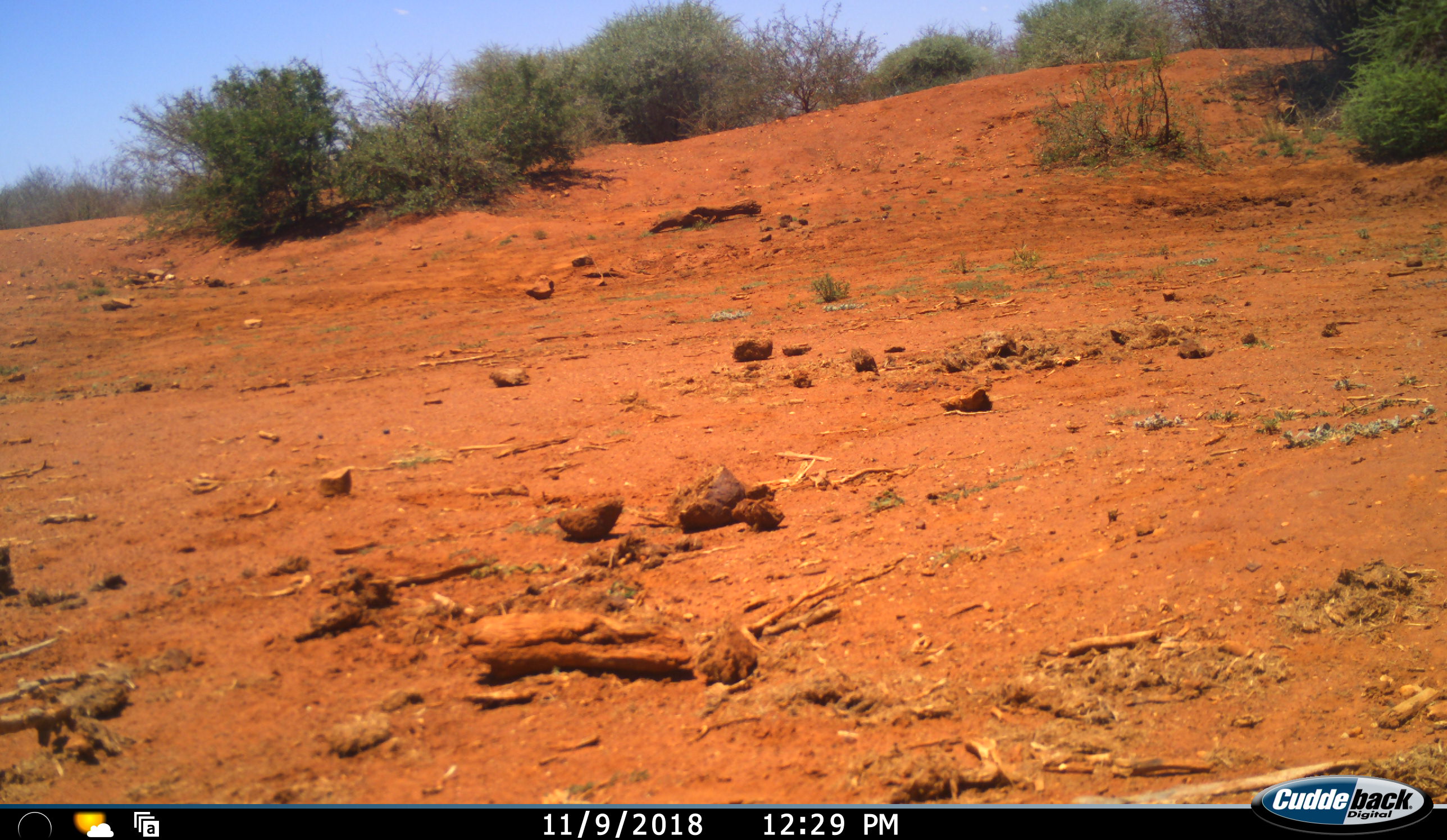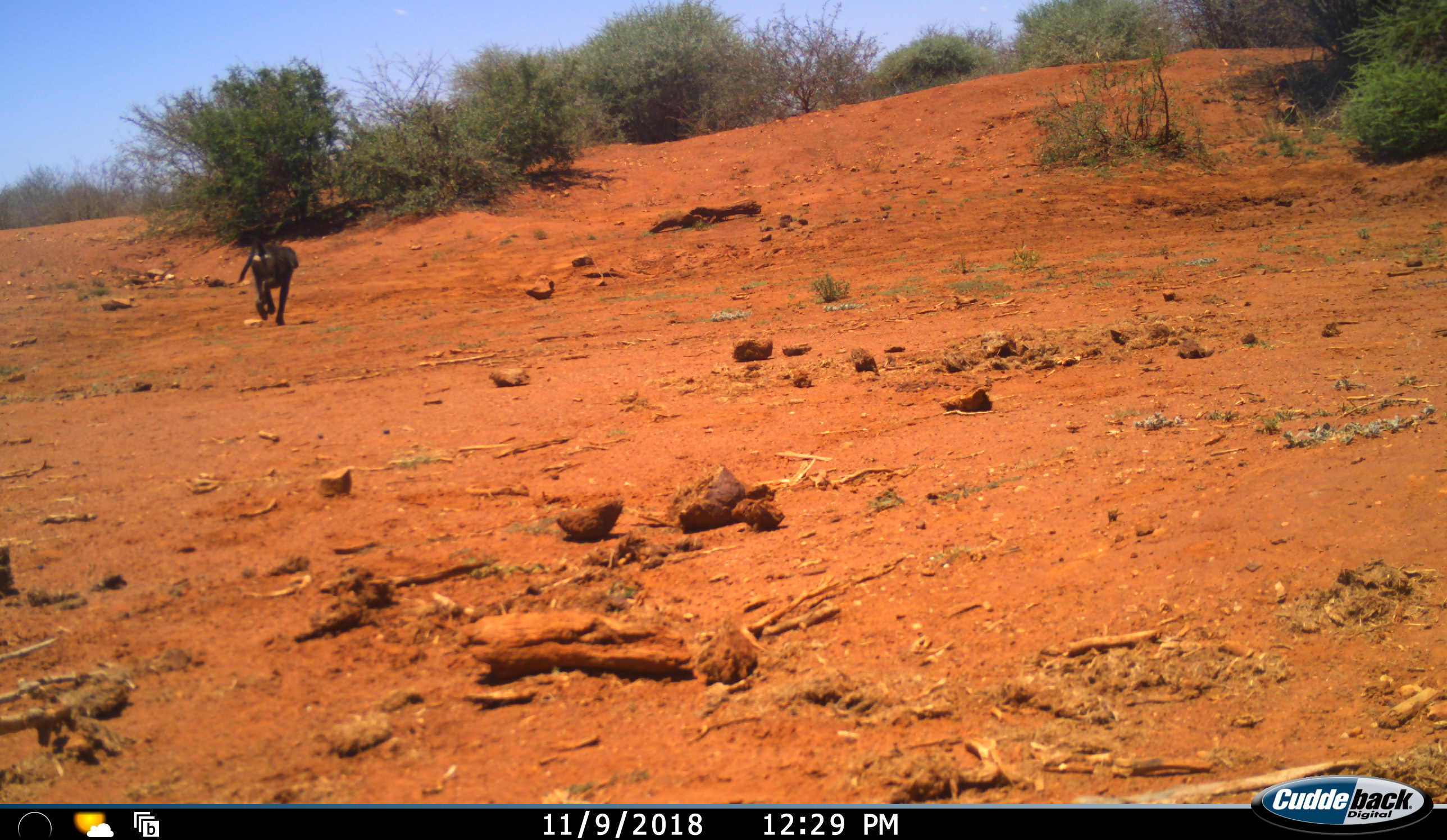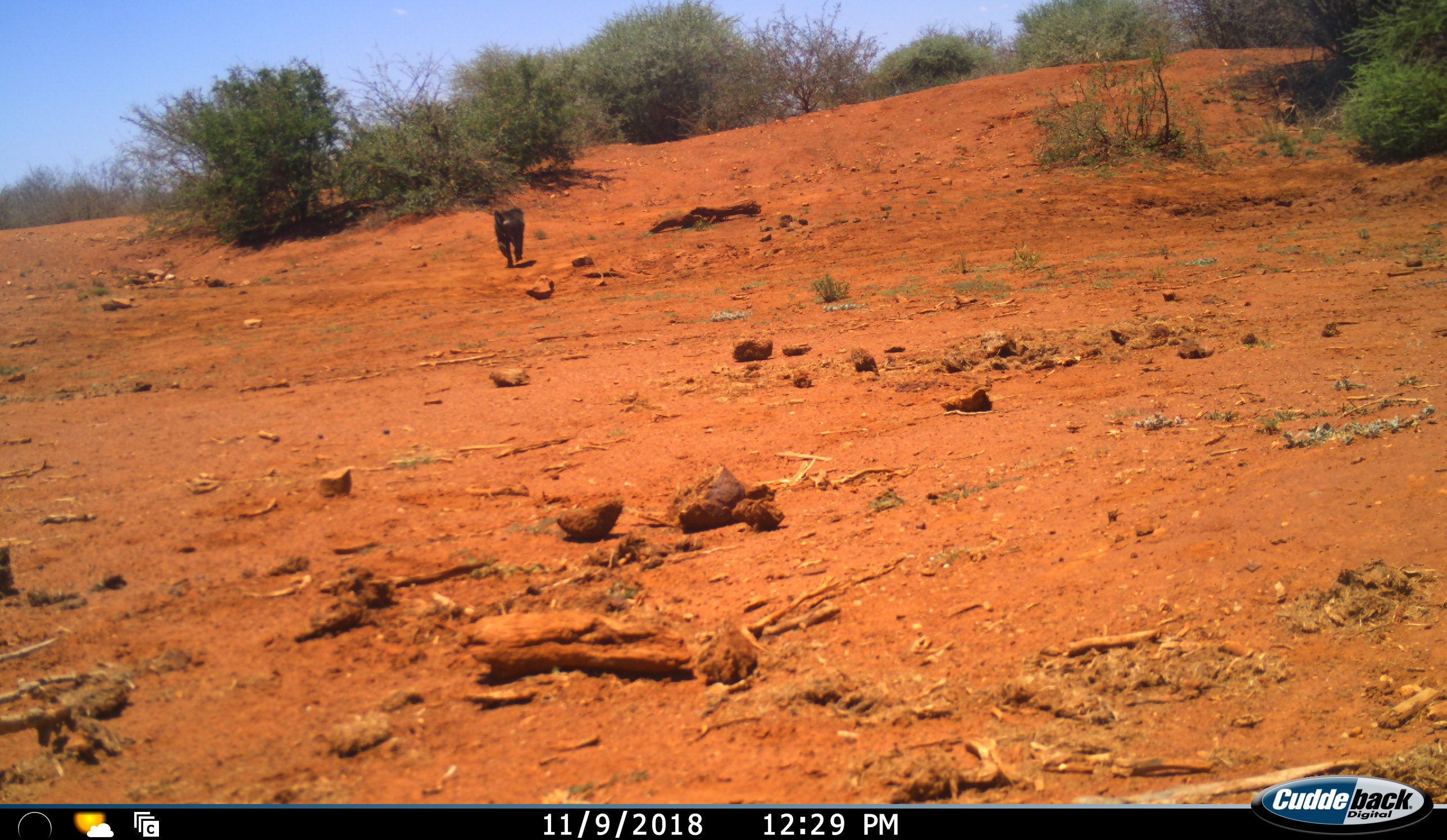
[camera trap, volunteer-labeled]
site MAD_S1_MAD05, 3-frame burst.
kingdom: Animalia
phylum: Chordata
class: Mammalia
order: Primates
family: Cercopithecidae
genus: Papio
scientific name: Papio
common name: baboon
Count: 1.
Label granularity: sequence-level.